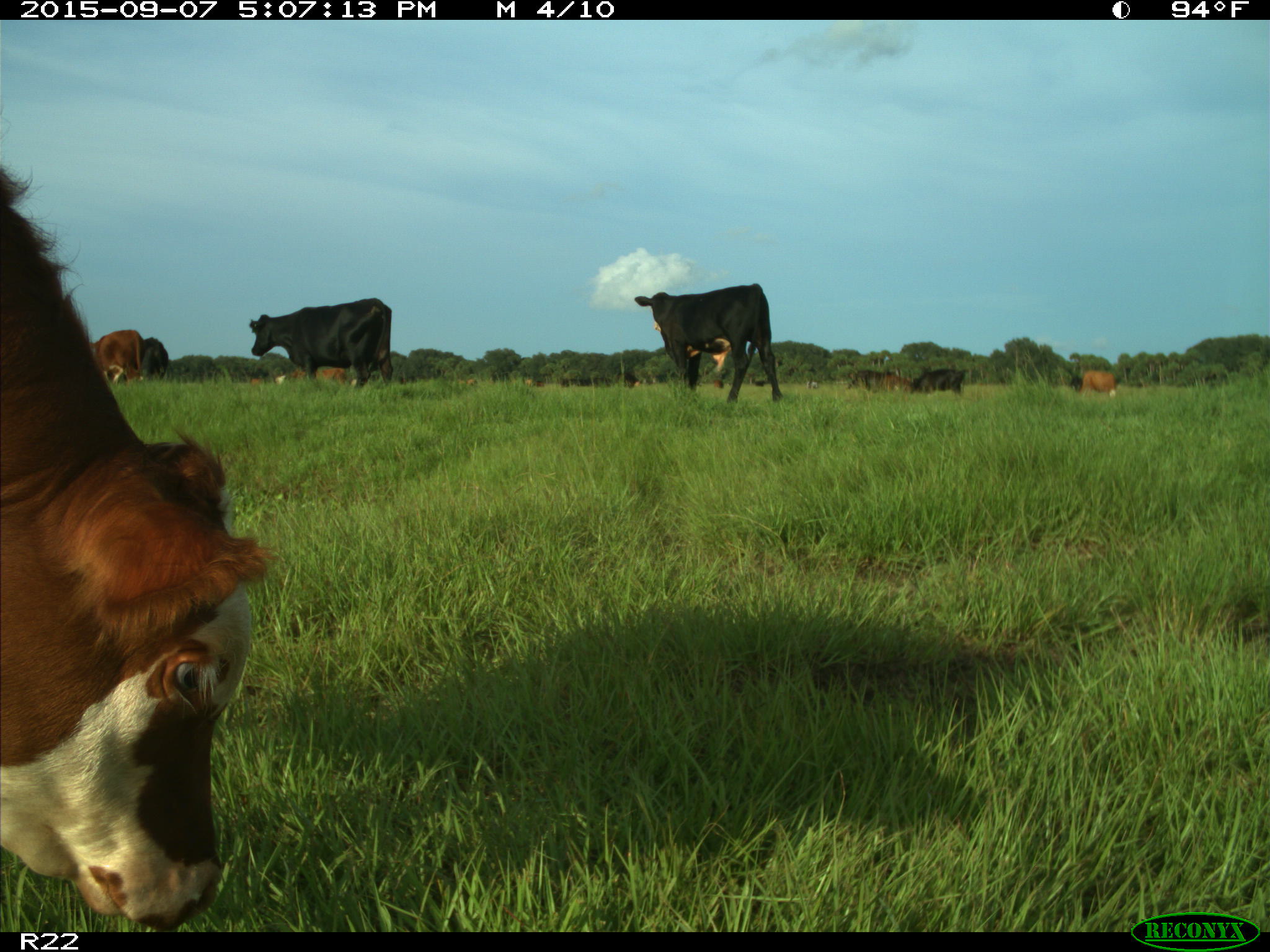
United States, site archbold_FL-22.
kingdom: Animalia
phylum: Chordata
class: Mammalia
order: Artiodactyla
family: Bovidae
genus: Bos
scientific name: Bos taurus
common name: domestic cow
Bos taurus (domestic cow).